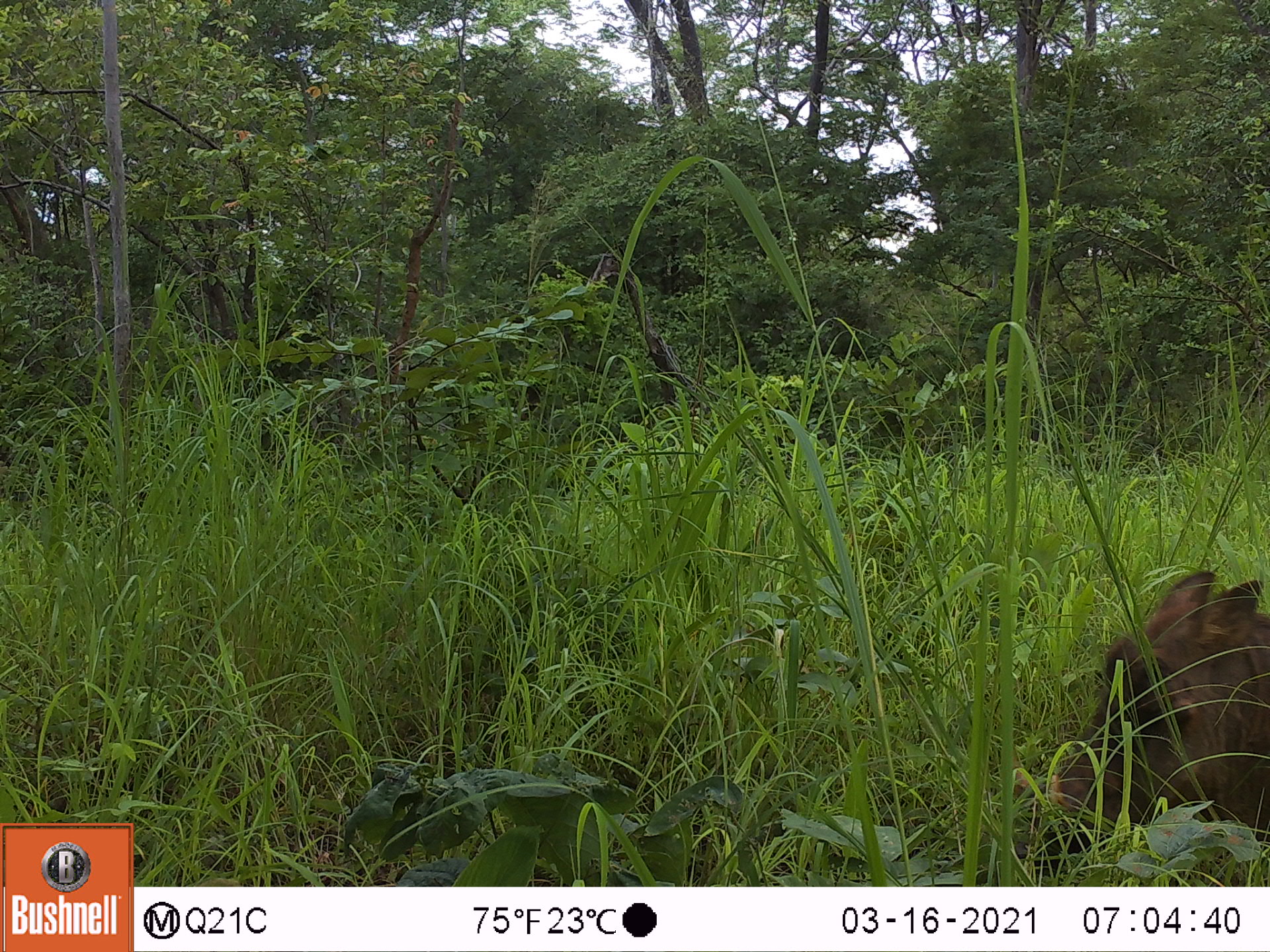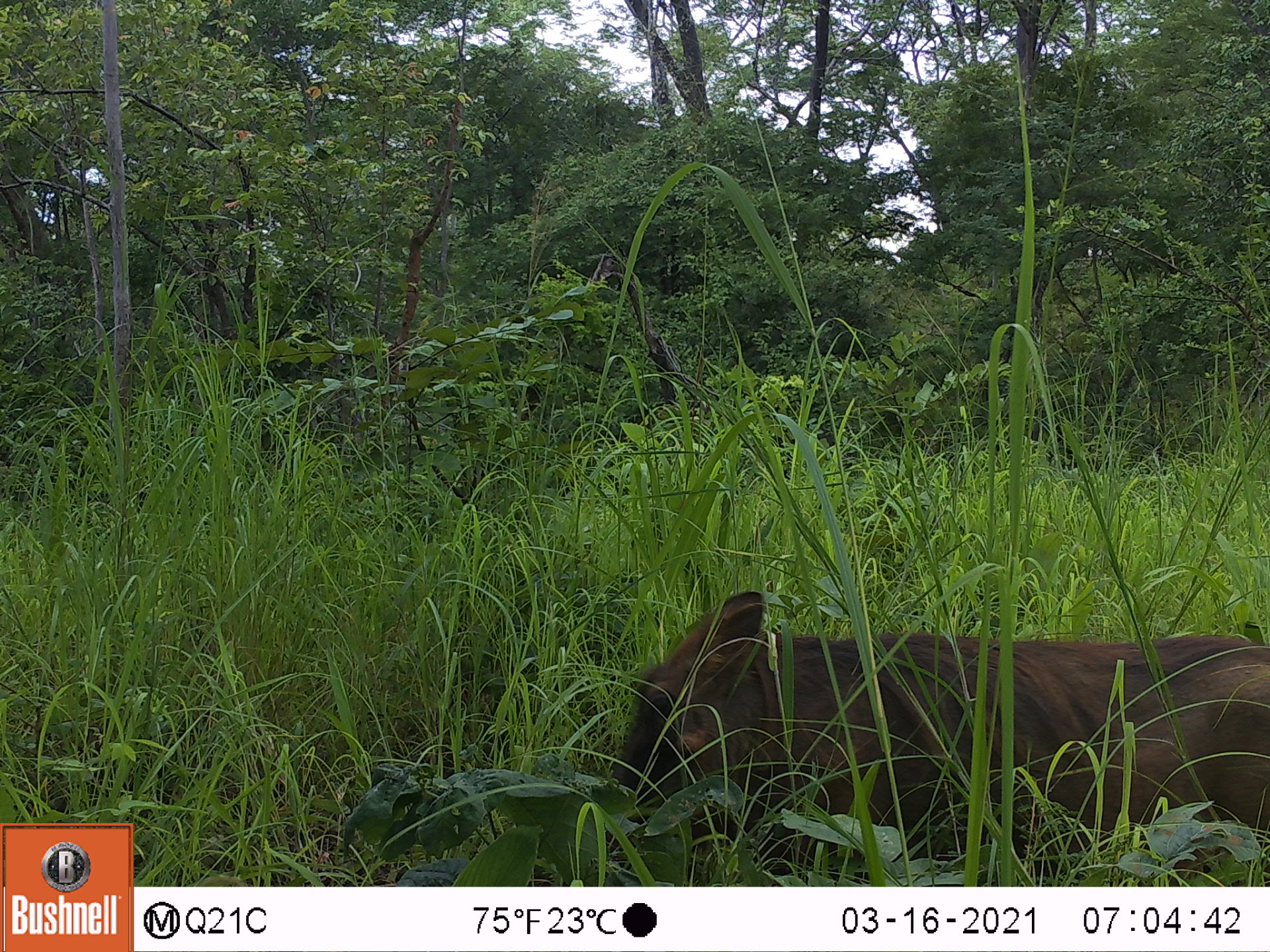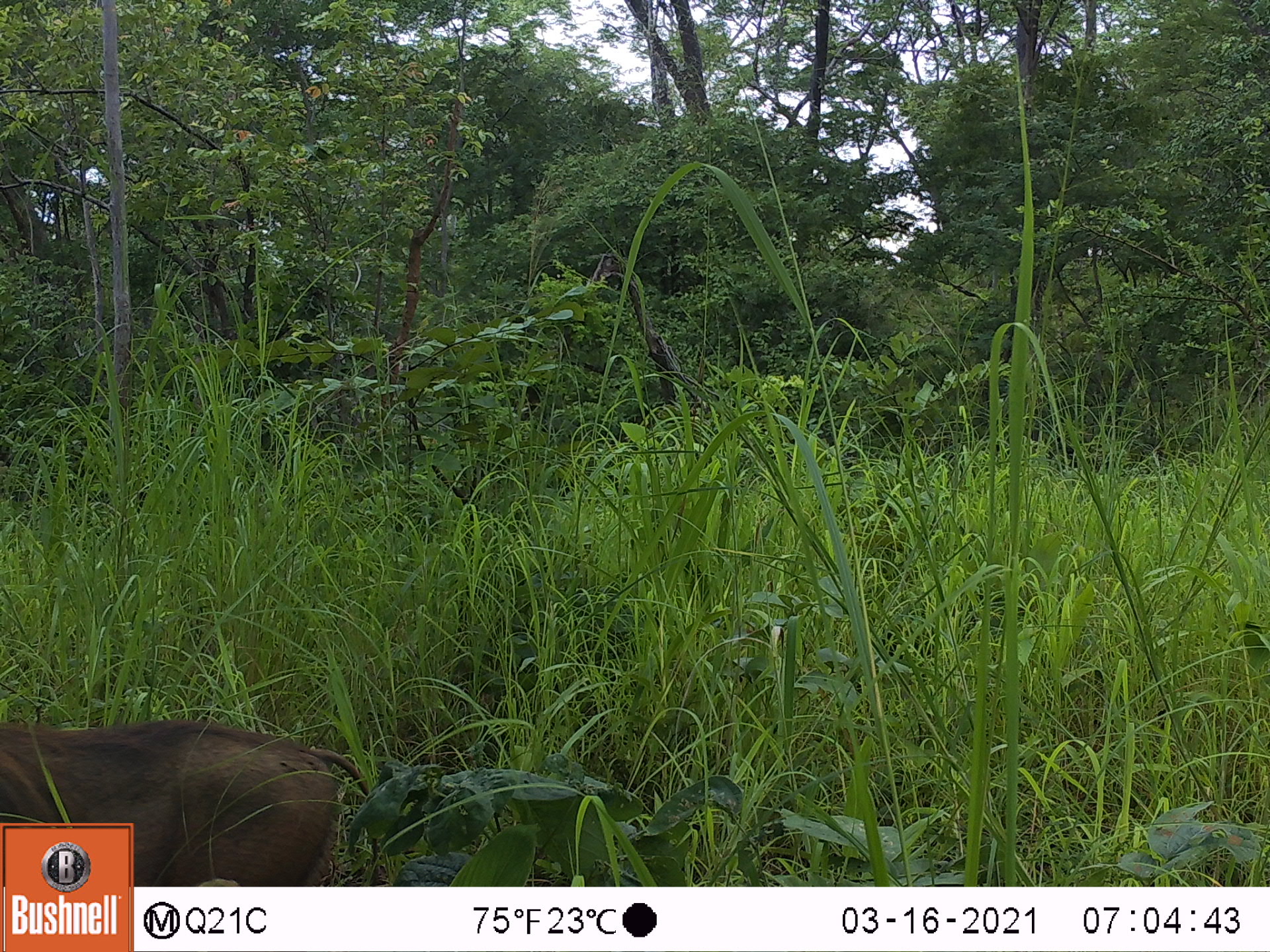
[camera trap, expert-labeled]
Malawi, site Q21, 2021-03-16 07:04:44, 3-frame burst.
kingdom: Animalia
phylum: Chordata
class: Mammalia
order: Artiodactyla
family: Suidae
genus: Phacochoerus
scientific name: Phacochoerus africanus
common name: common warthog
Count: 1.